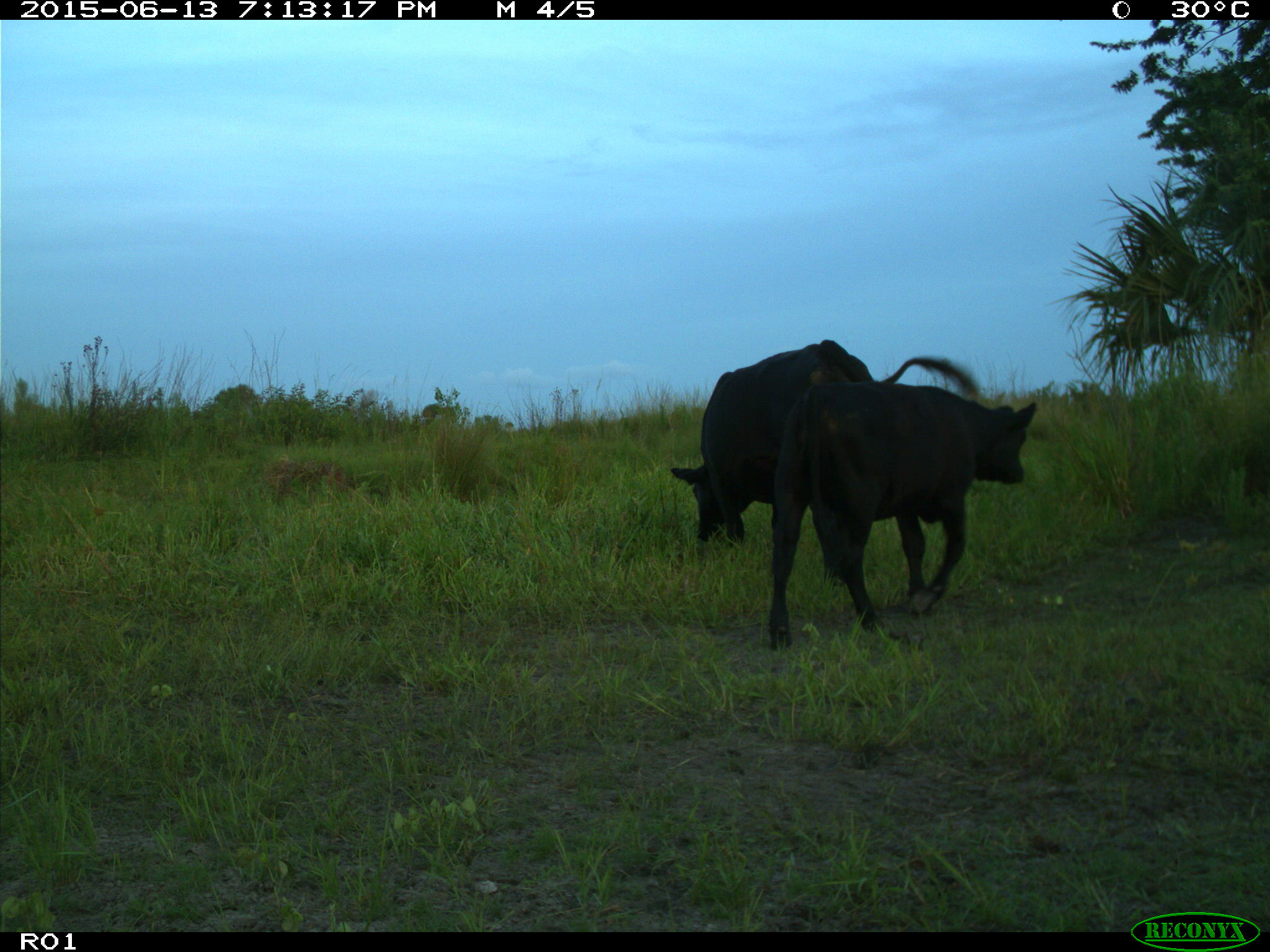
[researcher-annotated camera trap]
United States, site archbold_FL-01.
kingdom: Animalia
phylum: Chordata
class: Mammalia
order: Artiodactyla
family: Bovidae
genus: Bos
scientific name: Bos taurus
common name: domestic cow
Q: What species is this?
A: Bos taurus (domestic cow).